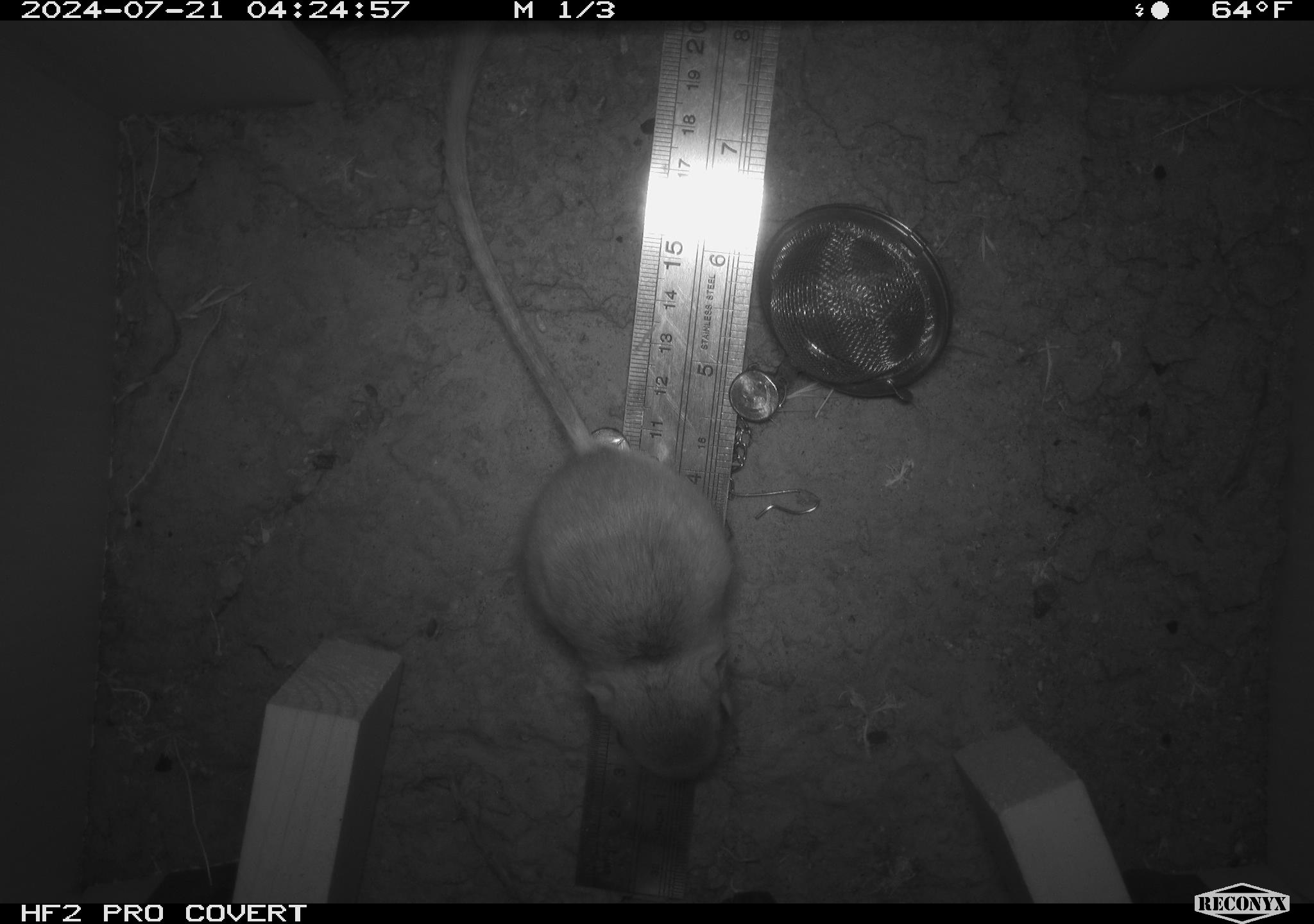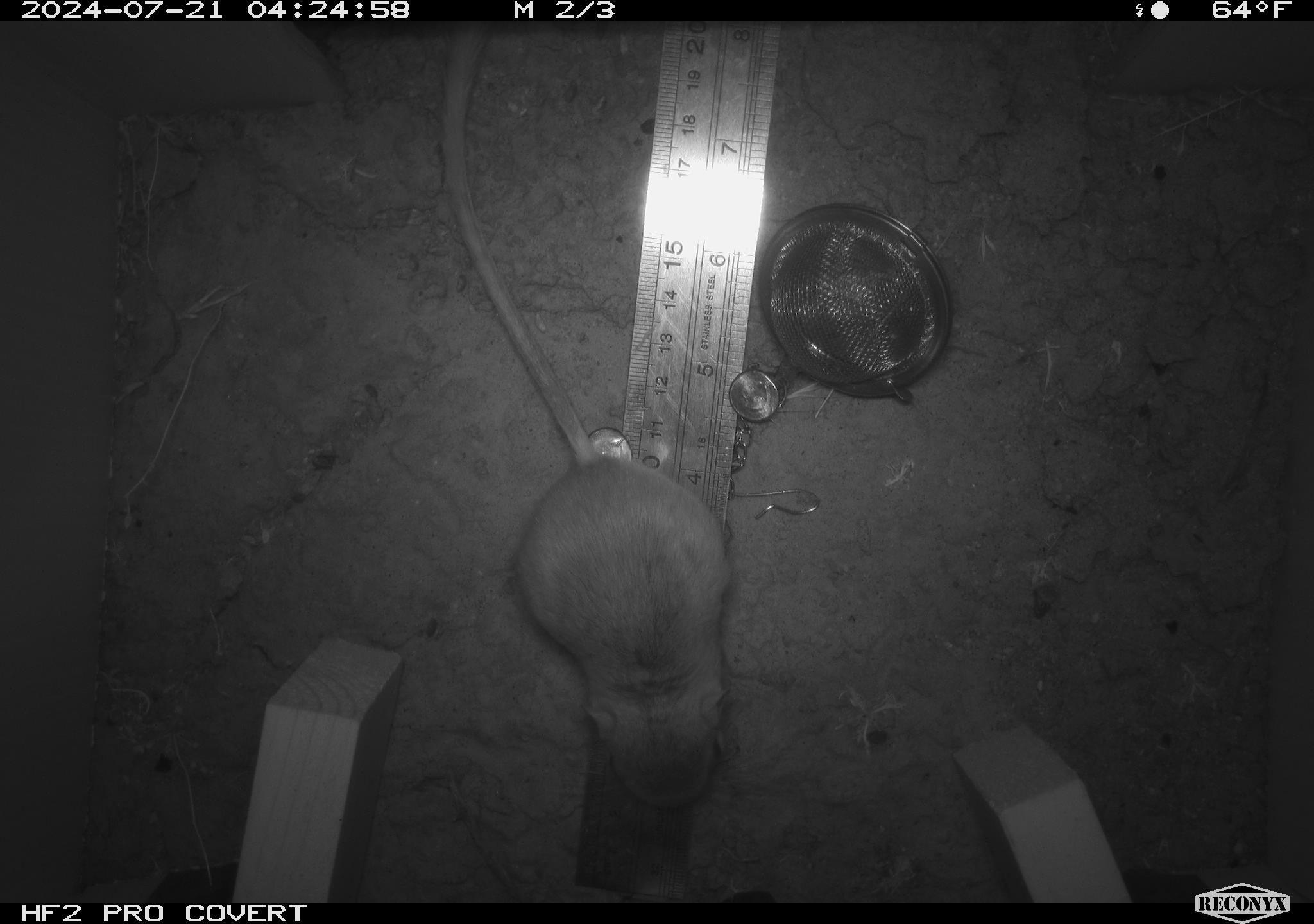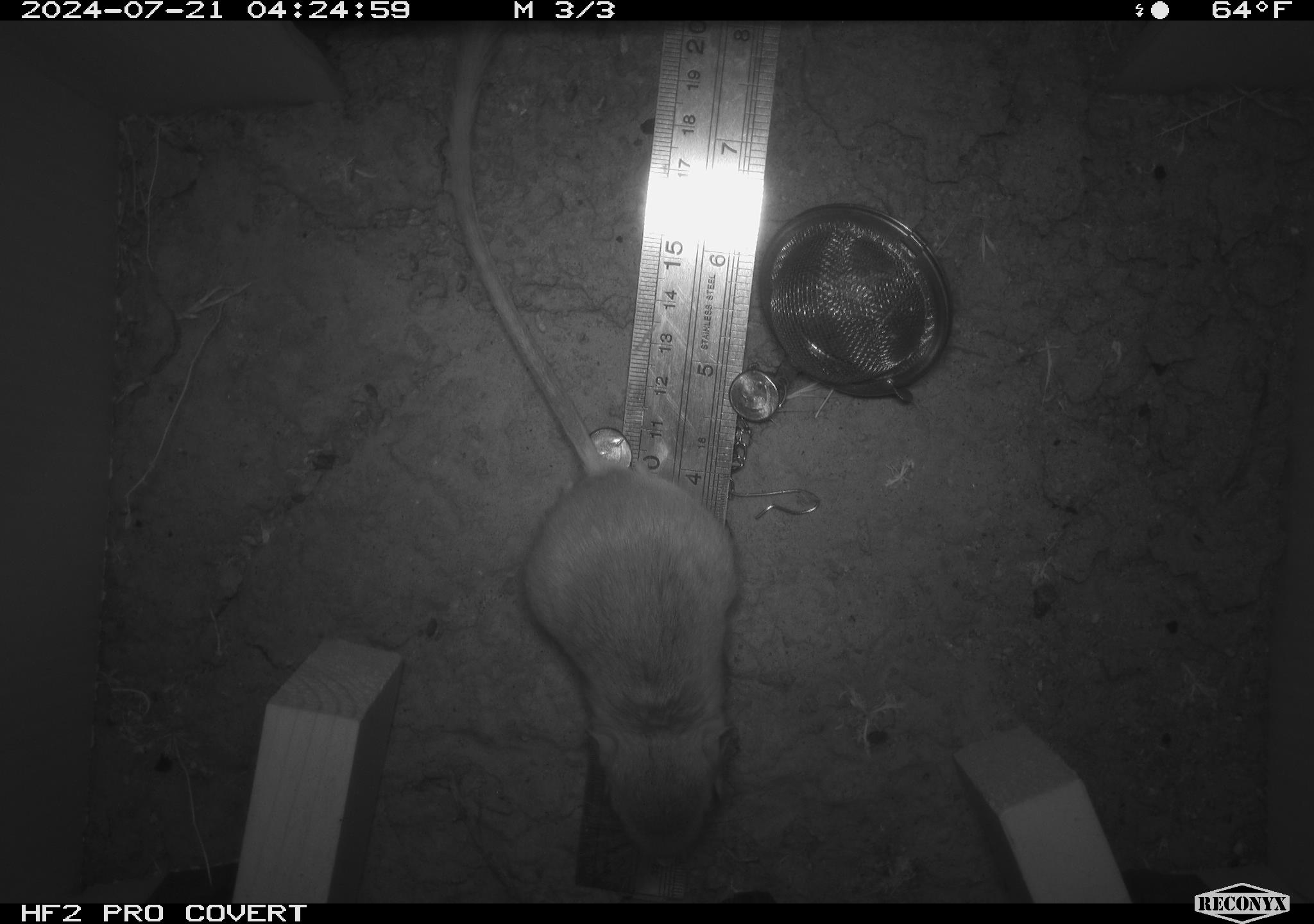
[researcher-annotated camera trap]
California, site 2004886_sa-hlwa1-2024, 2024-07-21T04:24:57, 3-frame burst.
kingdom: Animalia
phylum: Chordata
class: Mammalia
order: Rodentia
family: Heteromyidae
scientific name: Heteromyidae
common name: kangaroo rats and pocket mice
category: heteromyidae family